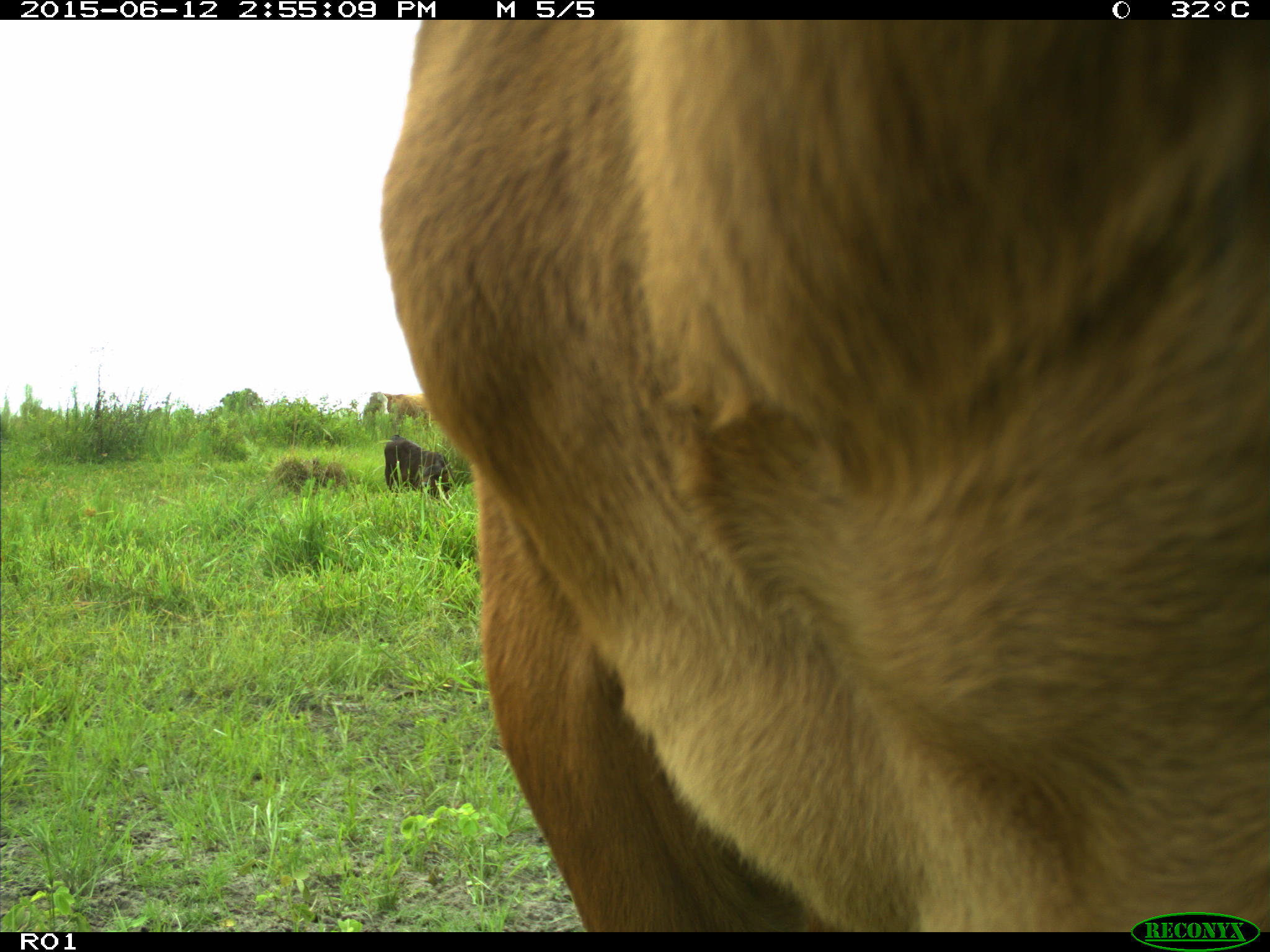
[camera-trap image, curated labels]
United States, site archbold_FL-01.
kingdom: Animalia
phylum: Chordata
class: Mammalia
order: Artiodactyla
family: Bovidae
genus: Bos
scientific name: Bos taurus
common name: domestic cow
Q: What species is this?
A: Bos taurus (domestic cow).